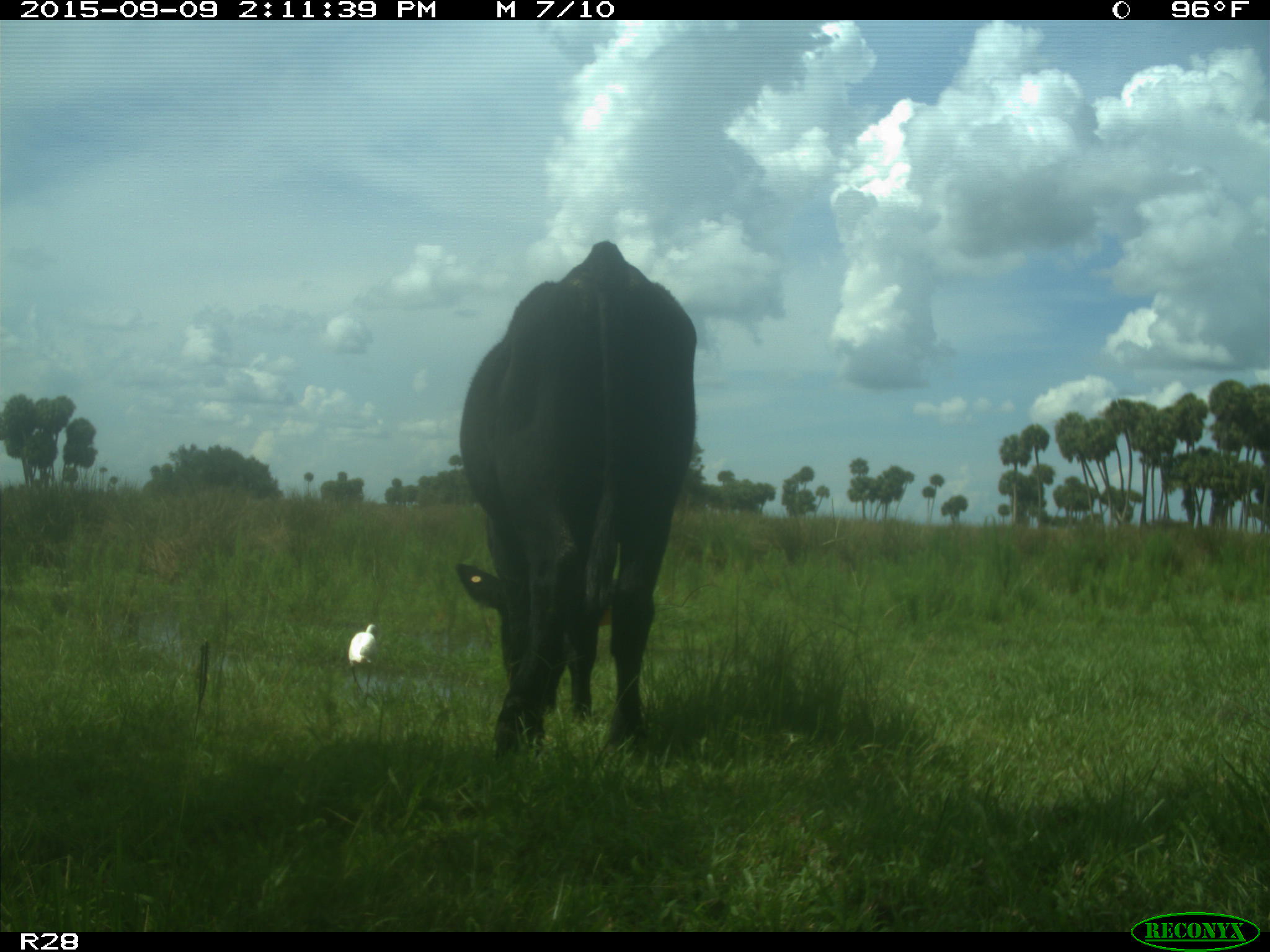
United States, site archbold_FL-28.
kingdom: Animalia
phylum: Chordata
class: Mammalia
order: Artiodactyla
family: Bovidae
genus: Bos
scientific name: Bos taurus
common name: domestic cow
Bos taurus (domestic cow).